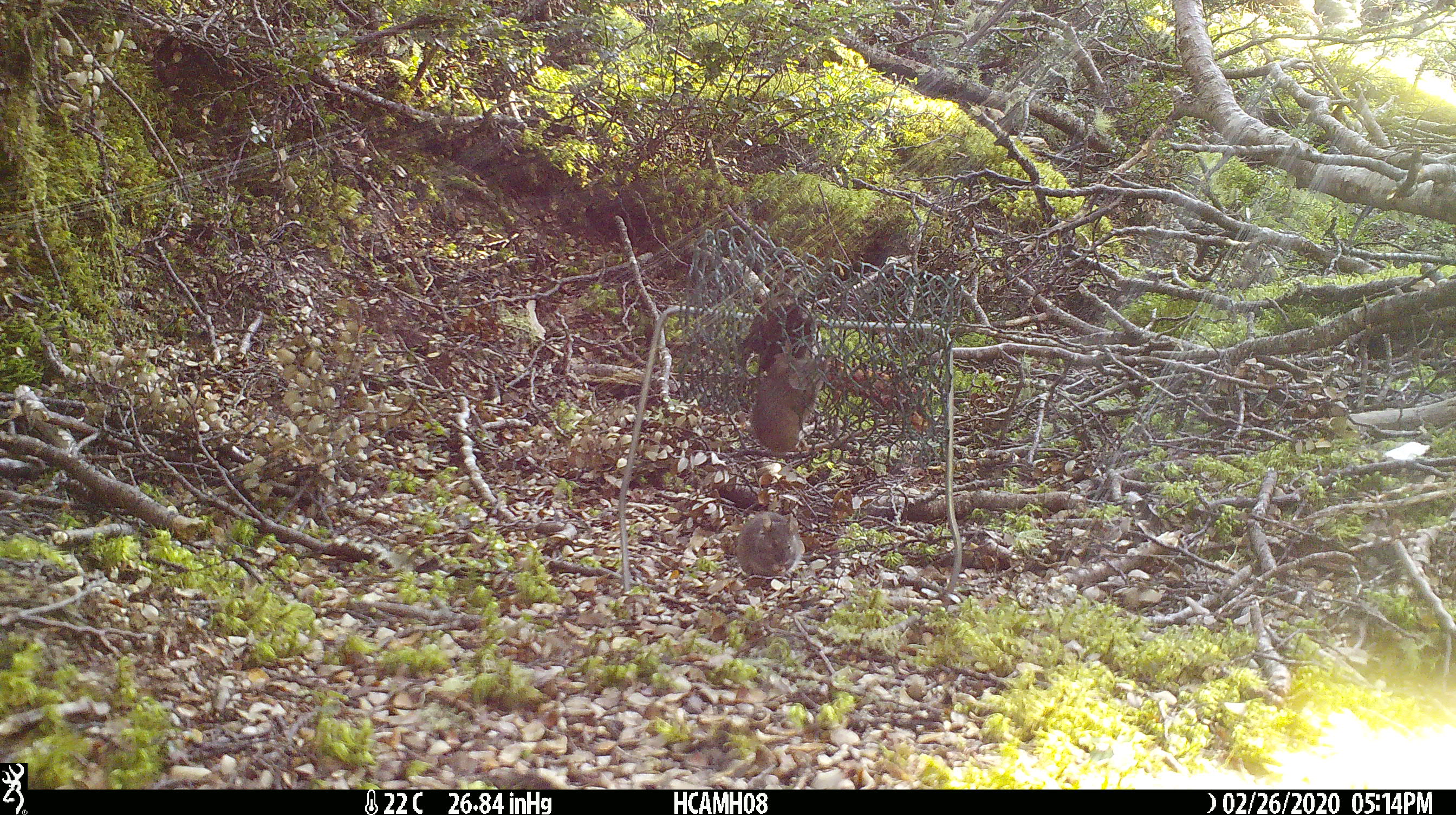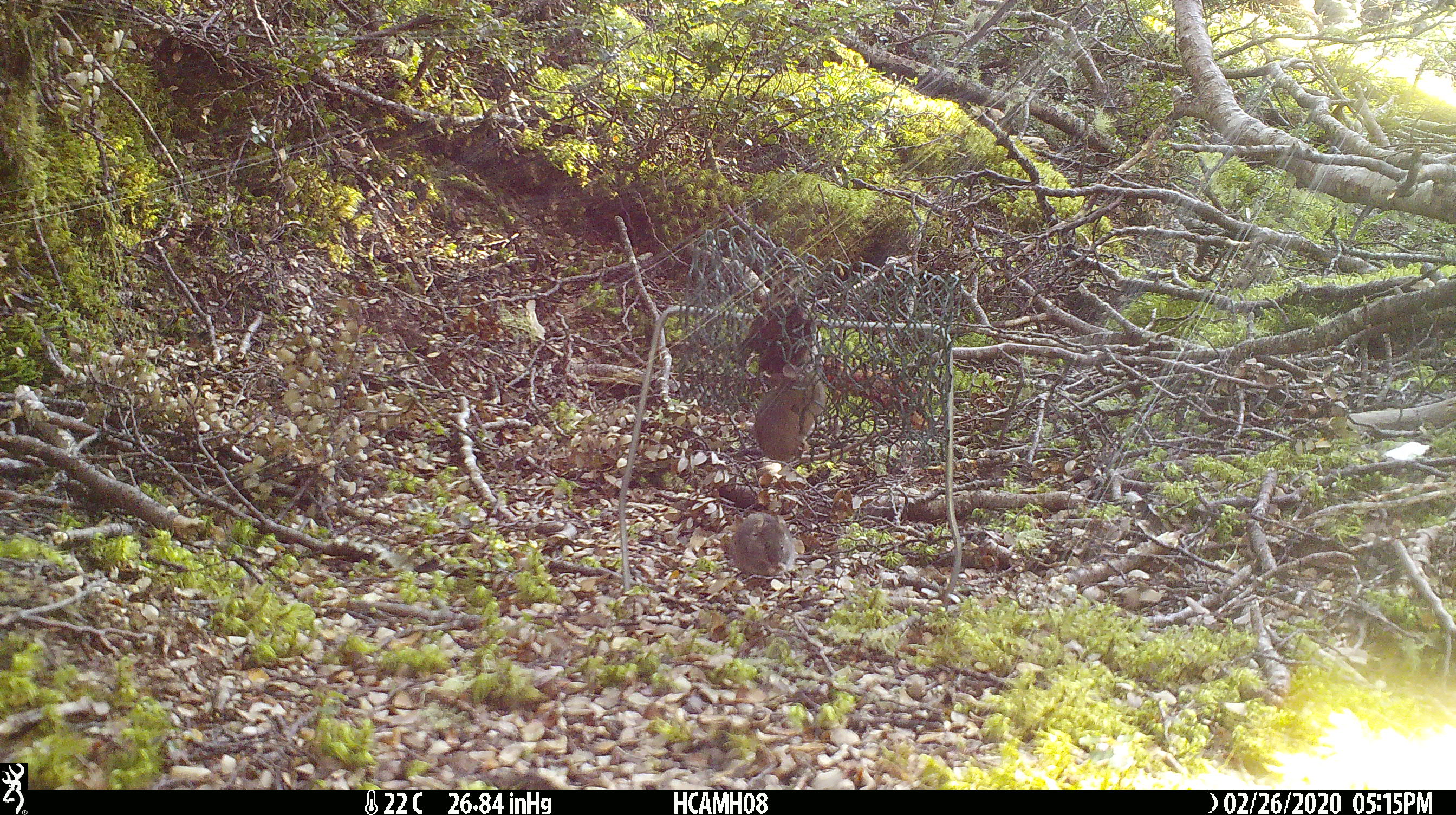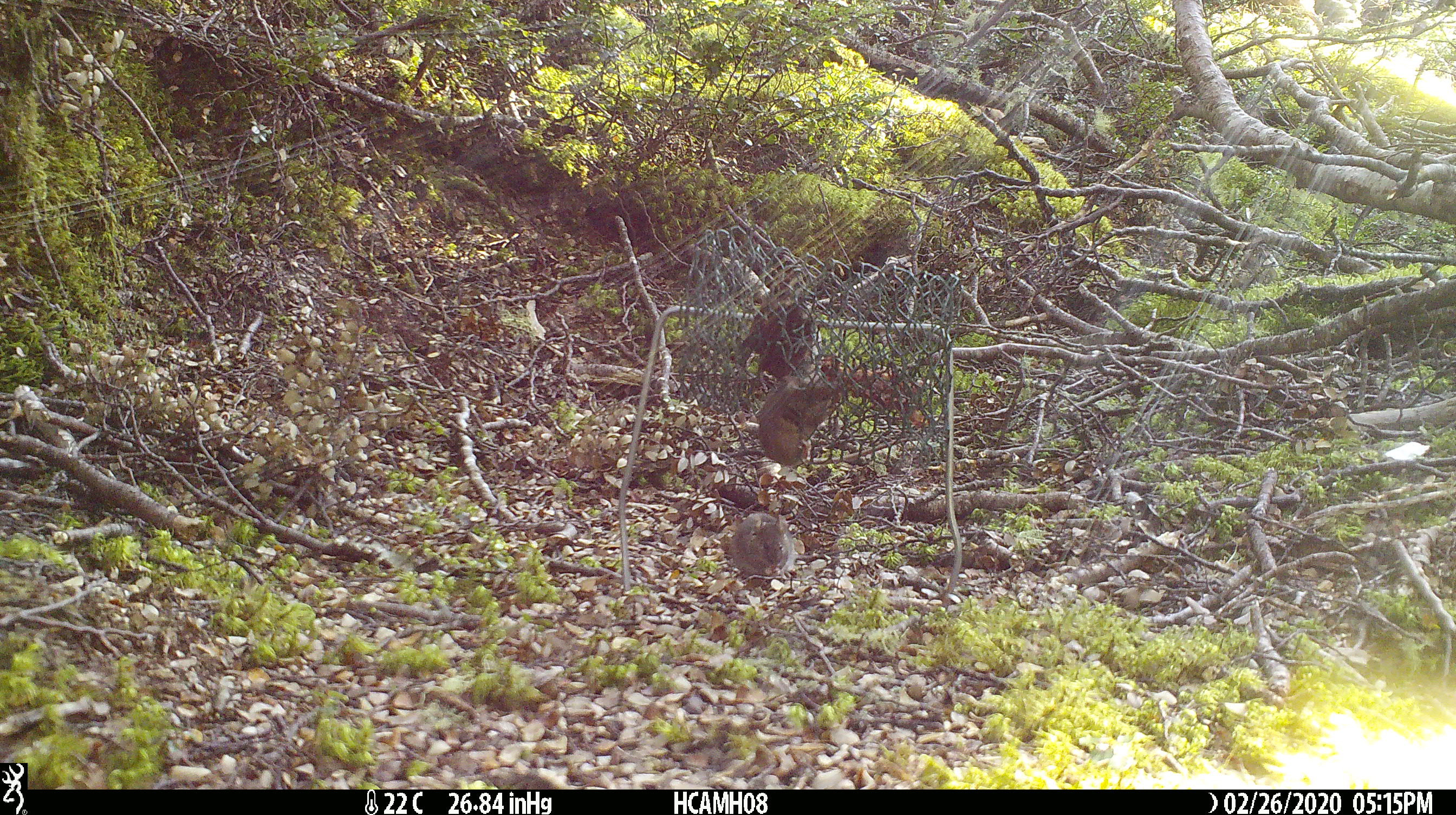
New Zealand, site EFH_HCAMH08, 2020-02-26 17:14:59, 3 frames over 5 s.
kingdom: Animalia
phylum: Chordata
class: Mammalia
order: Rodentia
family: Muridae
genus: Mus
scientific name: Mus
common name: mouse